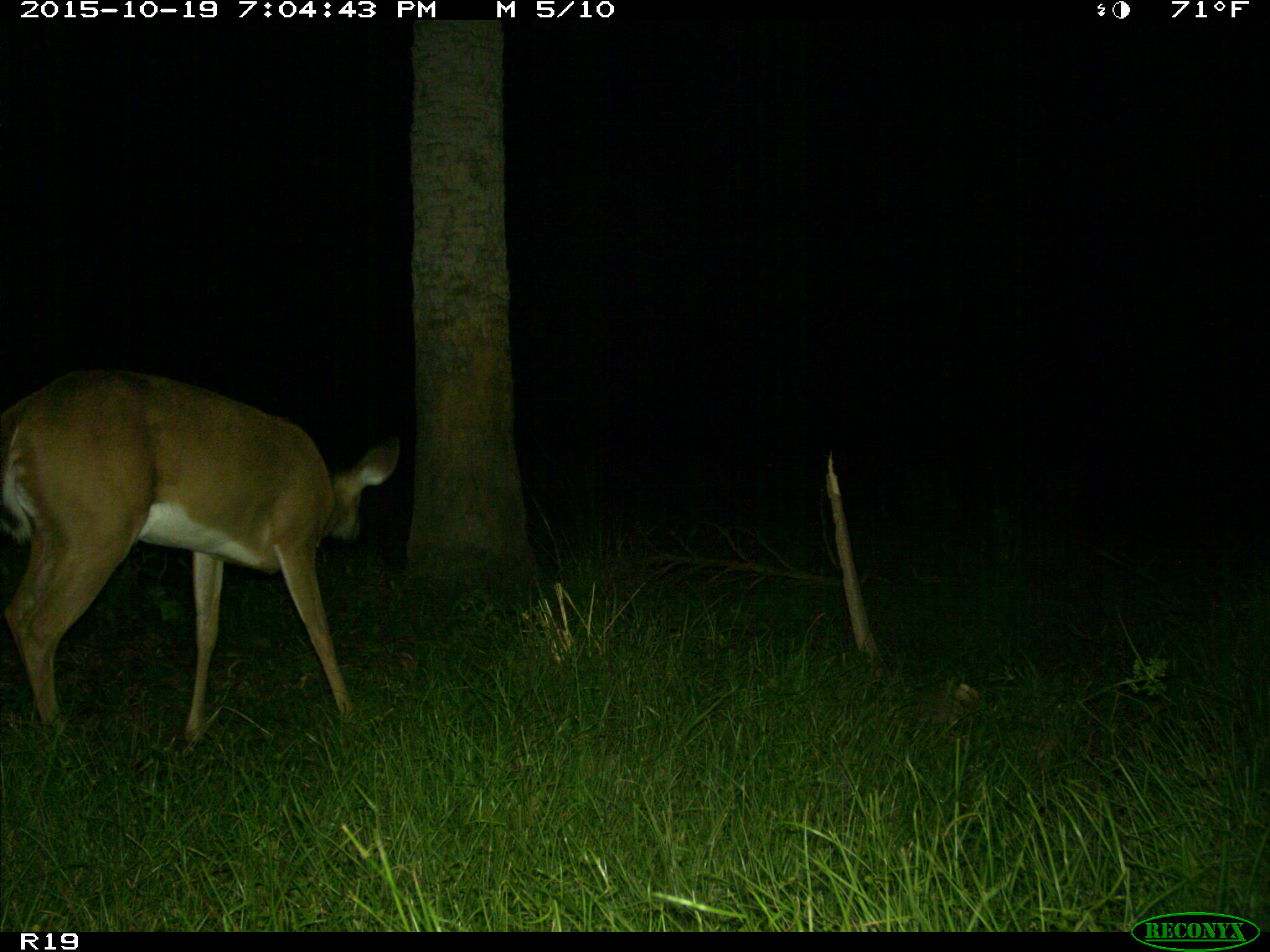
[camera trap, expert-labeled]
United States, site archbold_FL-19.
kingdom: Animalia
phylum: Chordata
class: Mammalia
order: Artiodactyla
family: Cervidae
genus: Odocoileus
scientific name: Odocoileus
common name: deer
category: unidentified deer